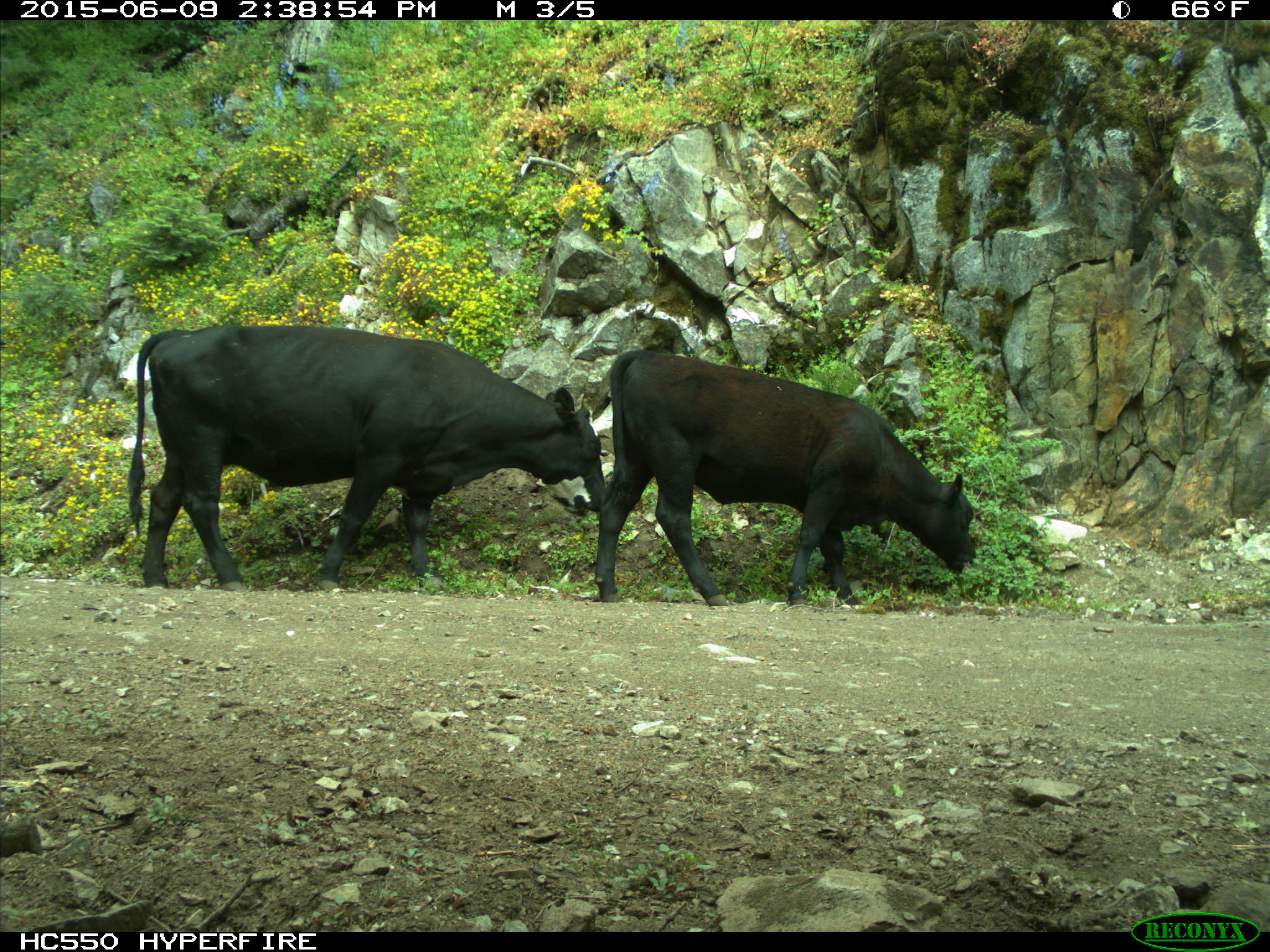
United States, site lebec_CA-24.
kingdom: Animalia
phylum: Chordata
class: Mammalia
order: Artiodactyla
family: Bovidae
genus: Bos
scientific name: Bos taurus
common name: domestic cow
Bos taurus (domestic cow).